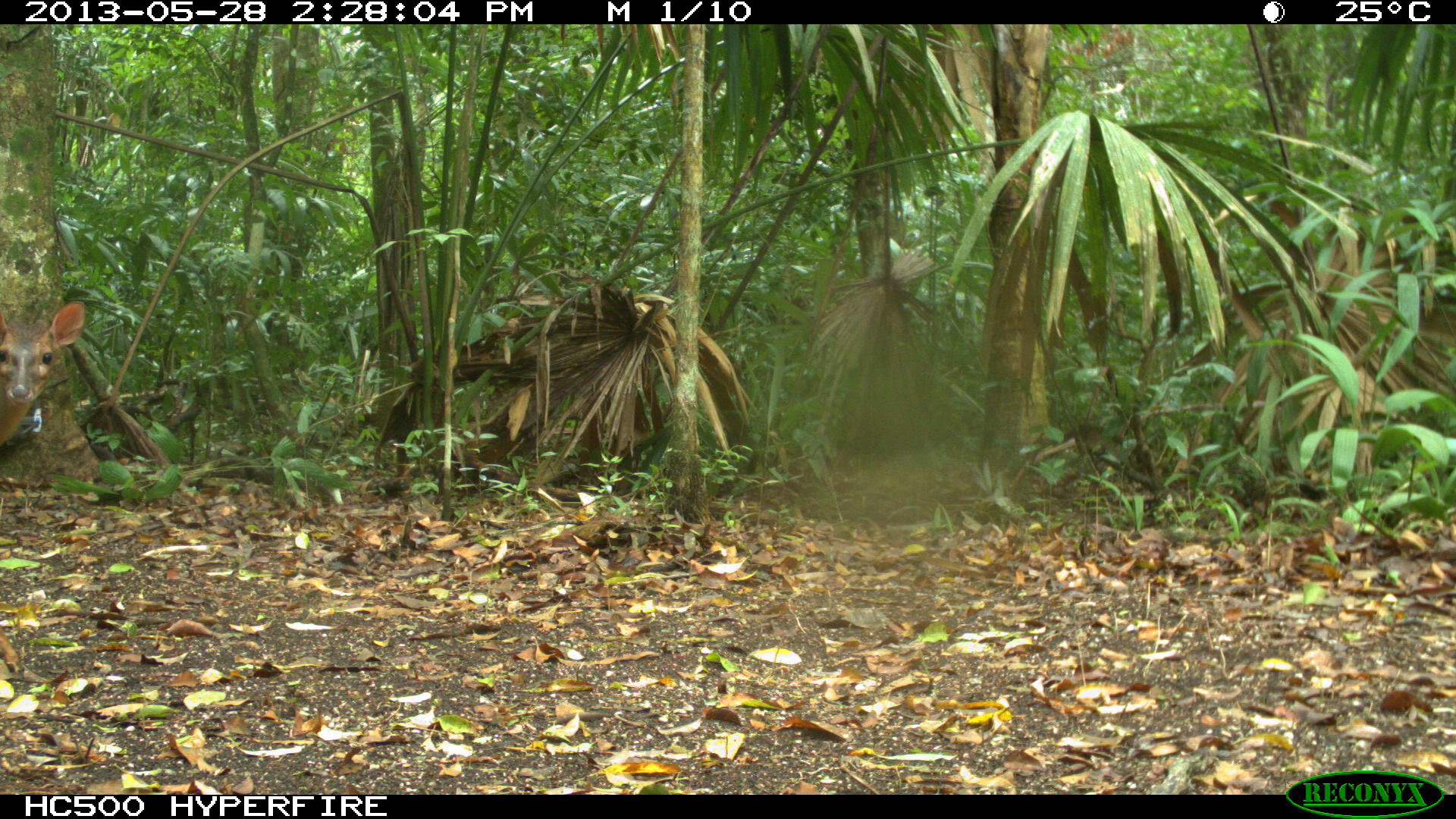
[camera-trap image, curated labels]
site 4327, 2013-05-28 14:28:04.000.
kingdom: Animalia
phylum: Chordata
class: Mammalia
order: Artiodactyla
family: Cervidae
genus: Mazama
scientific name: Mazama temama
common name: central american red brocket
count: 1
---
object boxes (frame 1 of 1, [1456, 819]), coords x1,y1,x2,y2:
mazama temama: 0,302,85,445